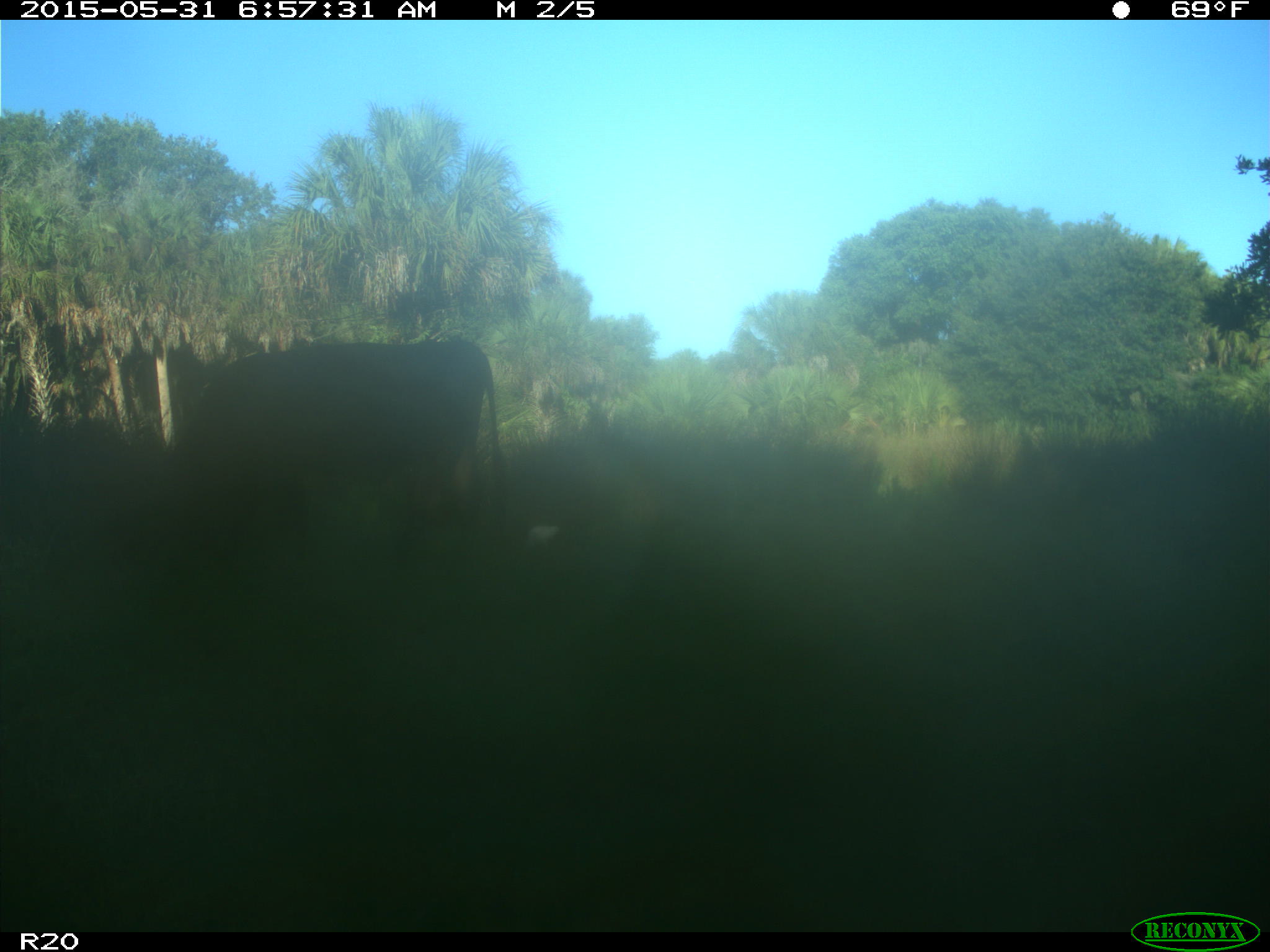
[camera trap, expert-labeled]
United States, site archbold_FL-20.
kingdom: Animalia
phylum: Chordata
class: Mammalia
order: Artiodactyla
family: Bovidae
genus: Bos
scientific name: Bos taurus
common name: domestic cow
Bos taurus (domestic cow).